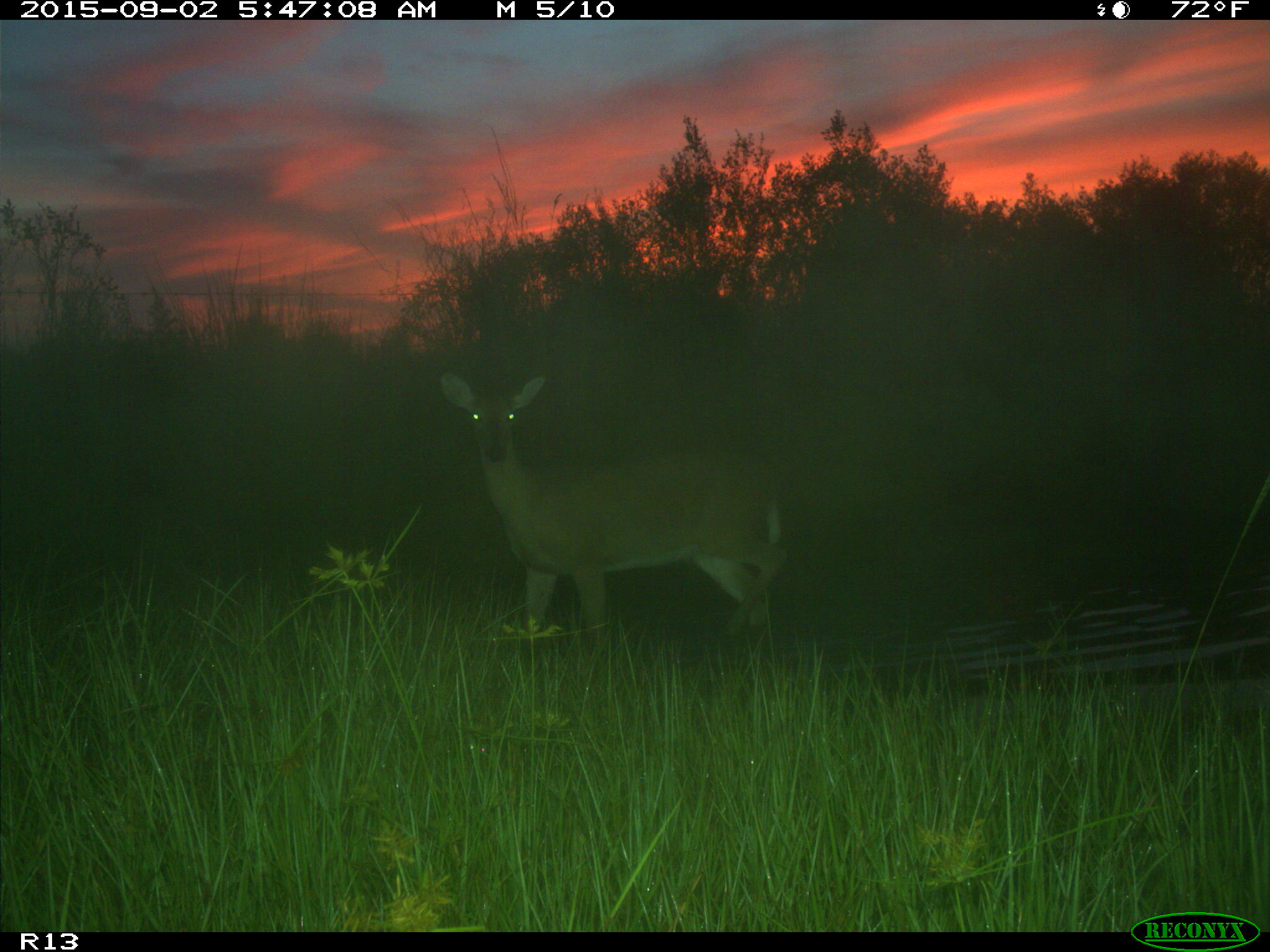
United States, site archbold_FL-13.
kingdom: Animalia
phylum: Chordata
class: Mammalia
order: Artiodactyla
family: Cervidae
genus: Odocoileus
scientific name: Odocoileus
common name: deer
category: unidentified deer